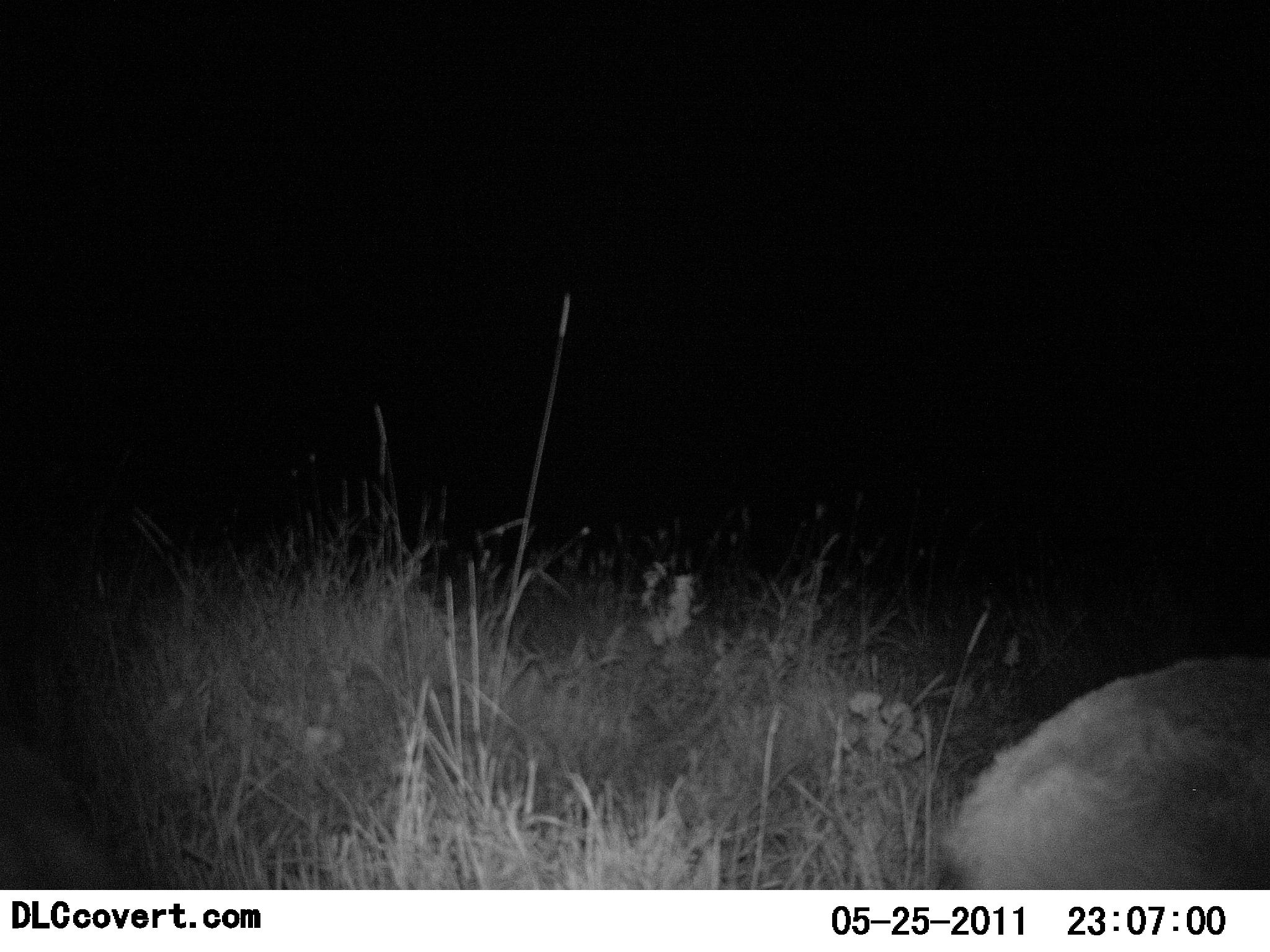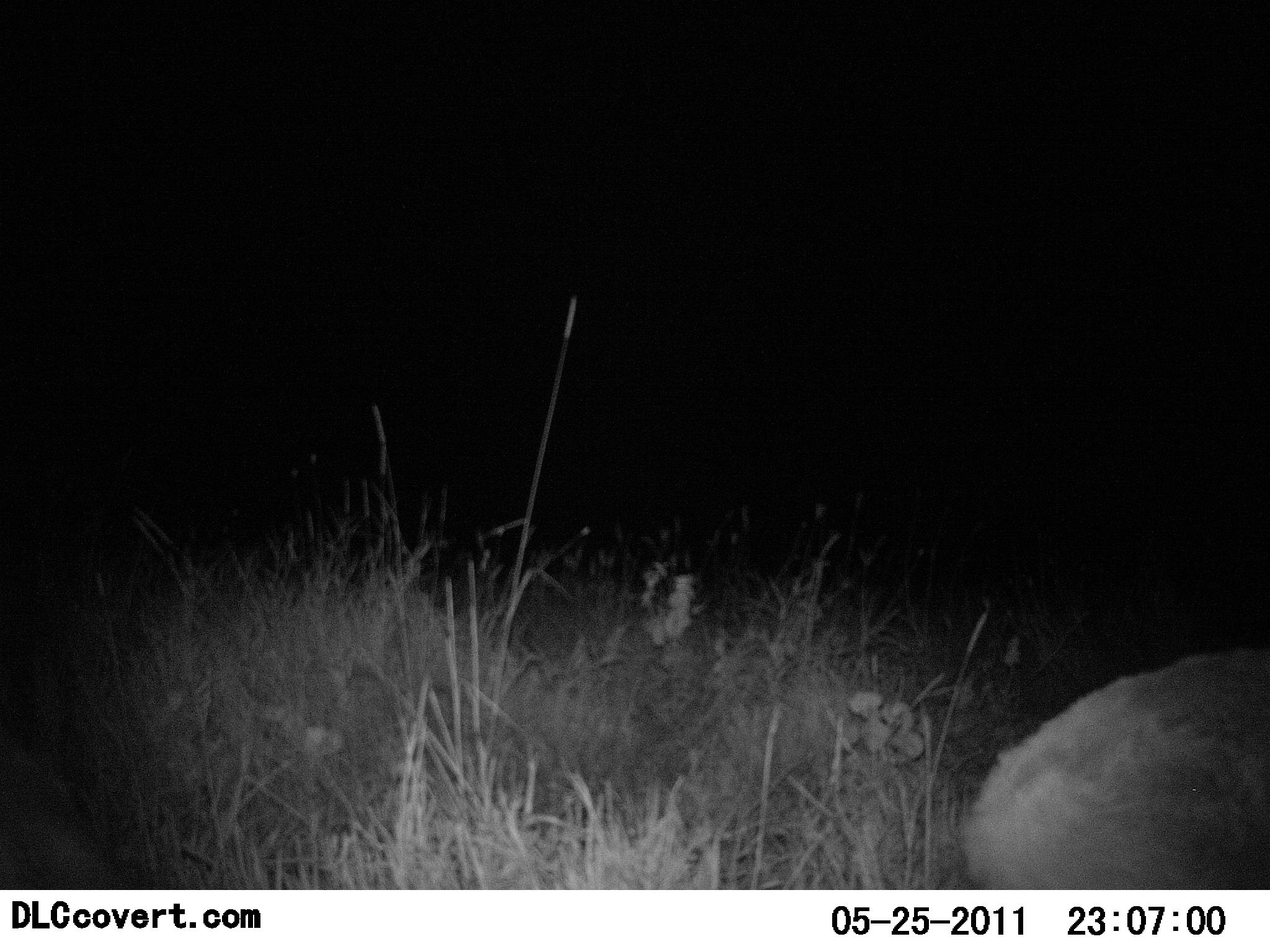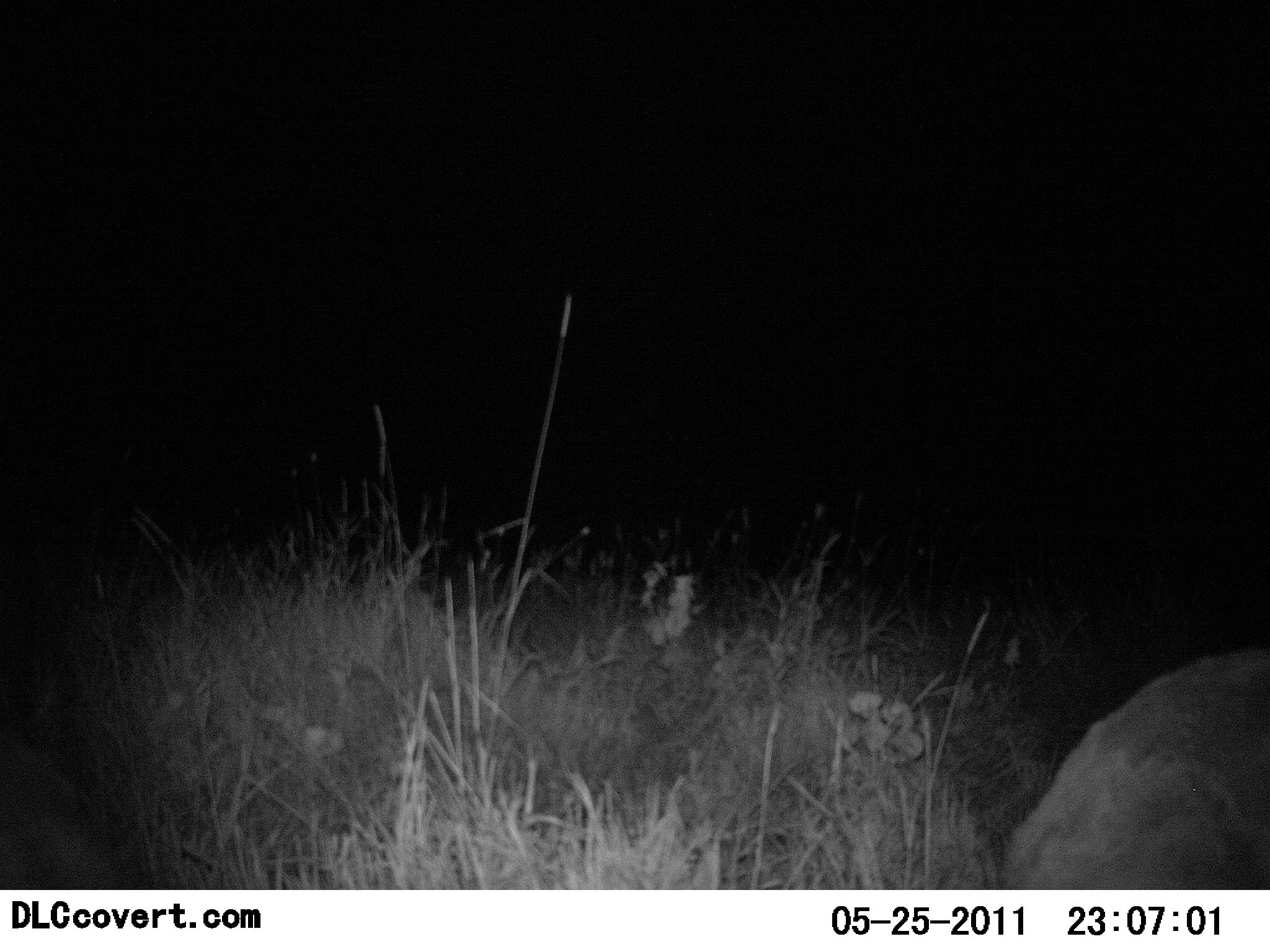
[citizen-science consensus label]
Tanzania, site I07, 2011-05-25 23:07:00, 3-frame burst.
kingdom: Animalia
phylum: Chordata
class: Mammalia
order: Artiodactyla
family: Bovidae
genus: Redunca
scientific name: Redunca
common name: reedbuck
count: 1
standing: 25%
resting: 25%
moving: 25%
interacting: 0%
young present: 0%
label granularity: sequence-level